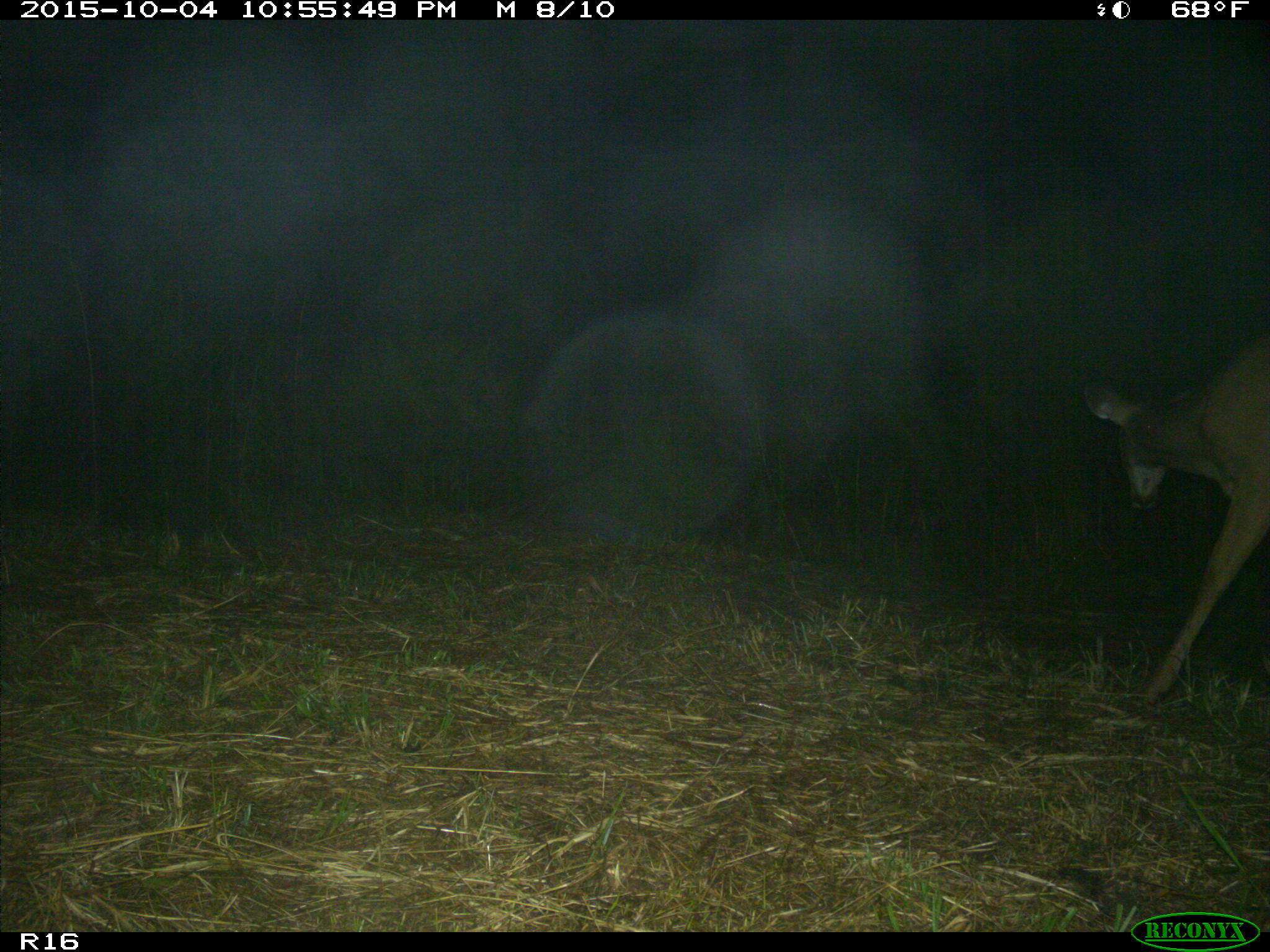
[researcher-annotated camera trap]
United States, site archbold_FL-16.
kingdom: Animalia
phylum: Chordata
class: Mammalia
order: Artiodactyla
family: Cervidae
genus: Odocoileus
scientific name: Odocoileus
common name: deer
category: unidentified deer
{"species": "unidentified deer (deer) (Odocoileus)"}